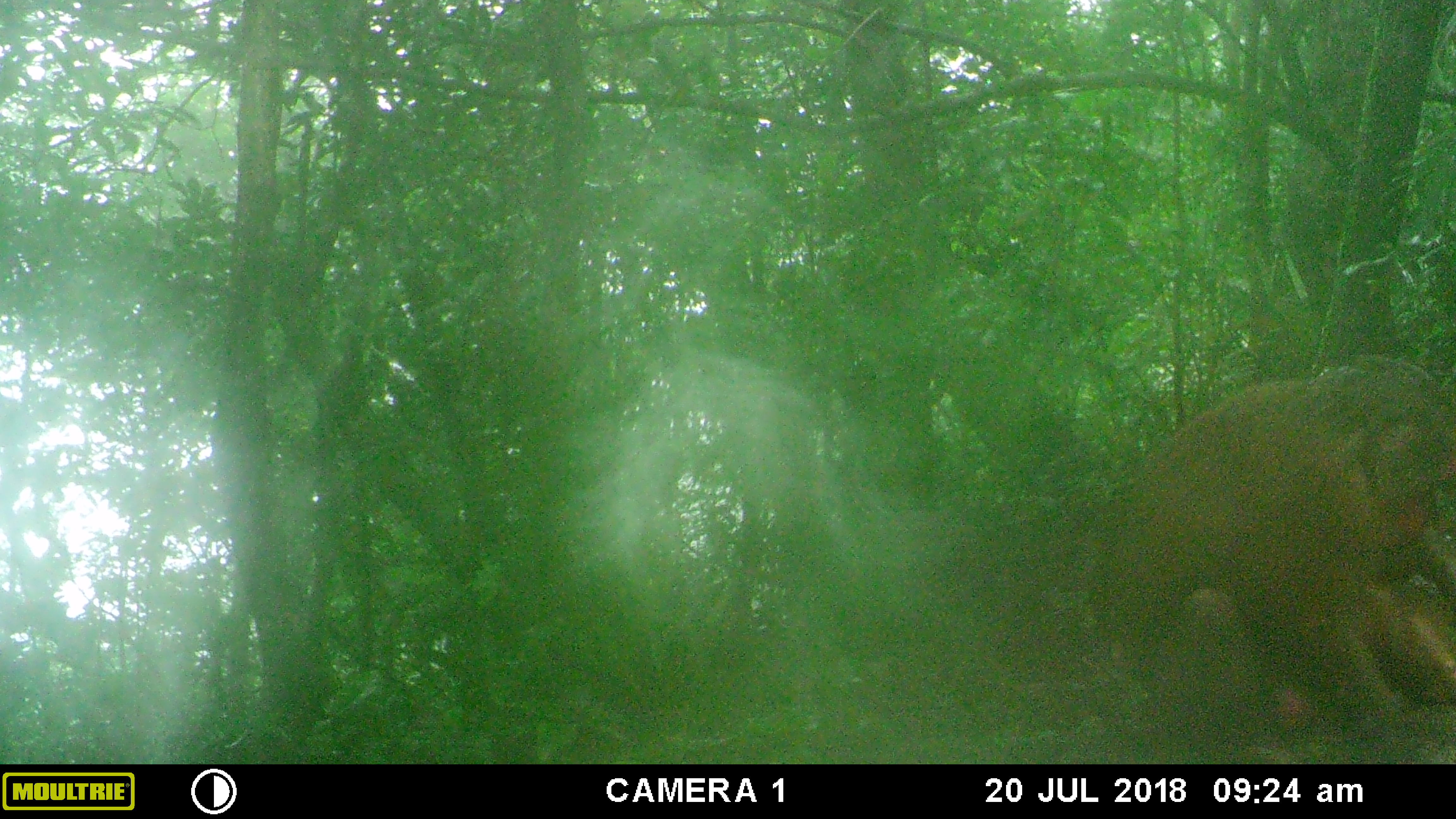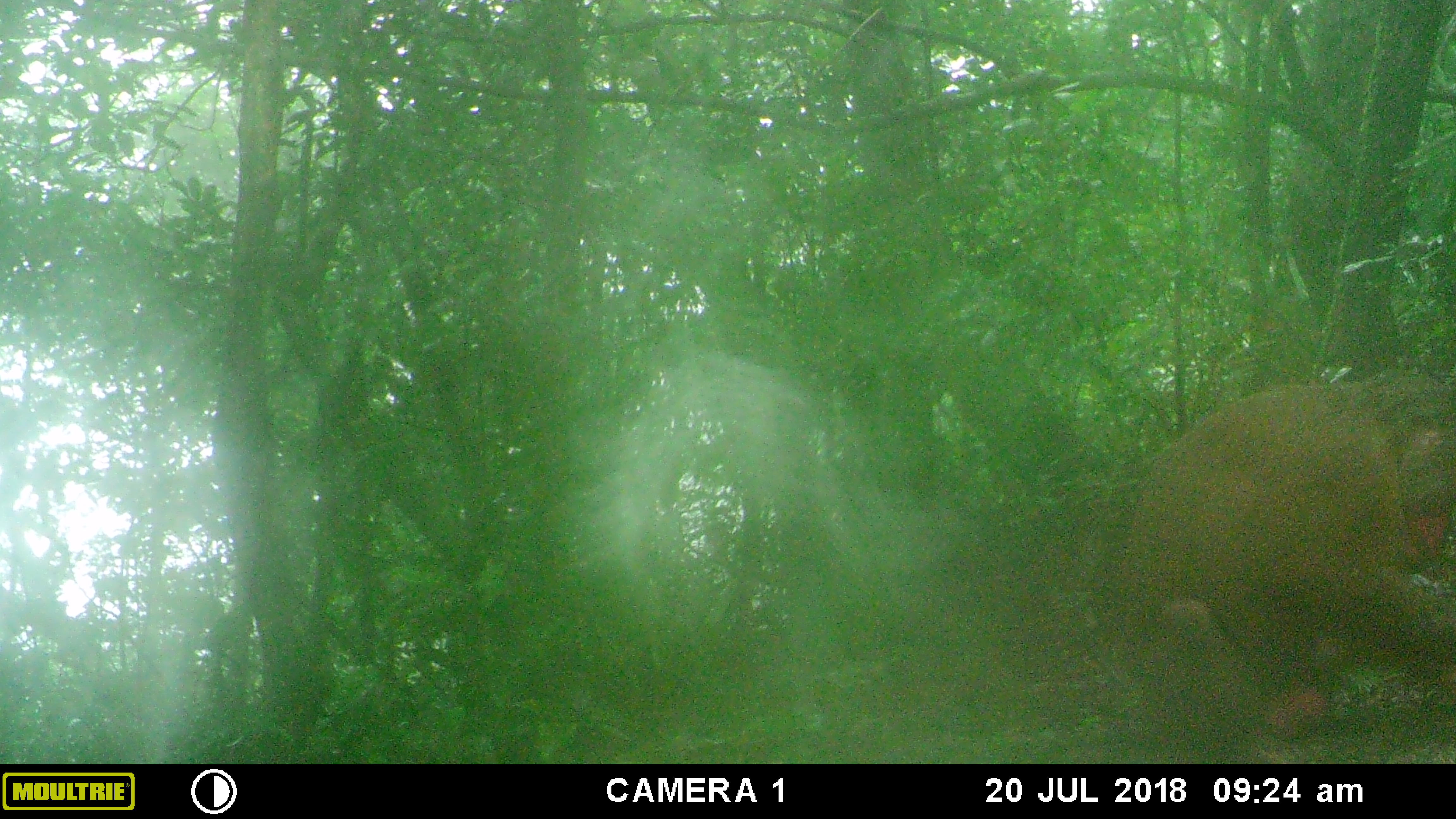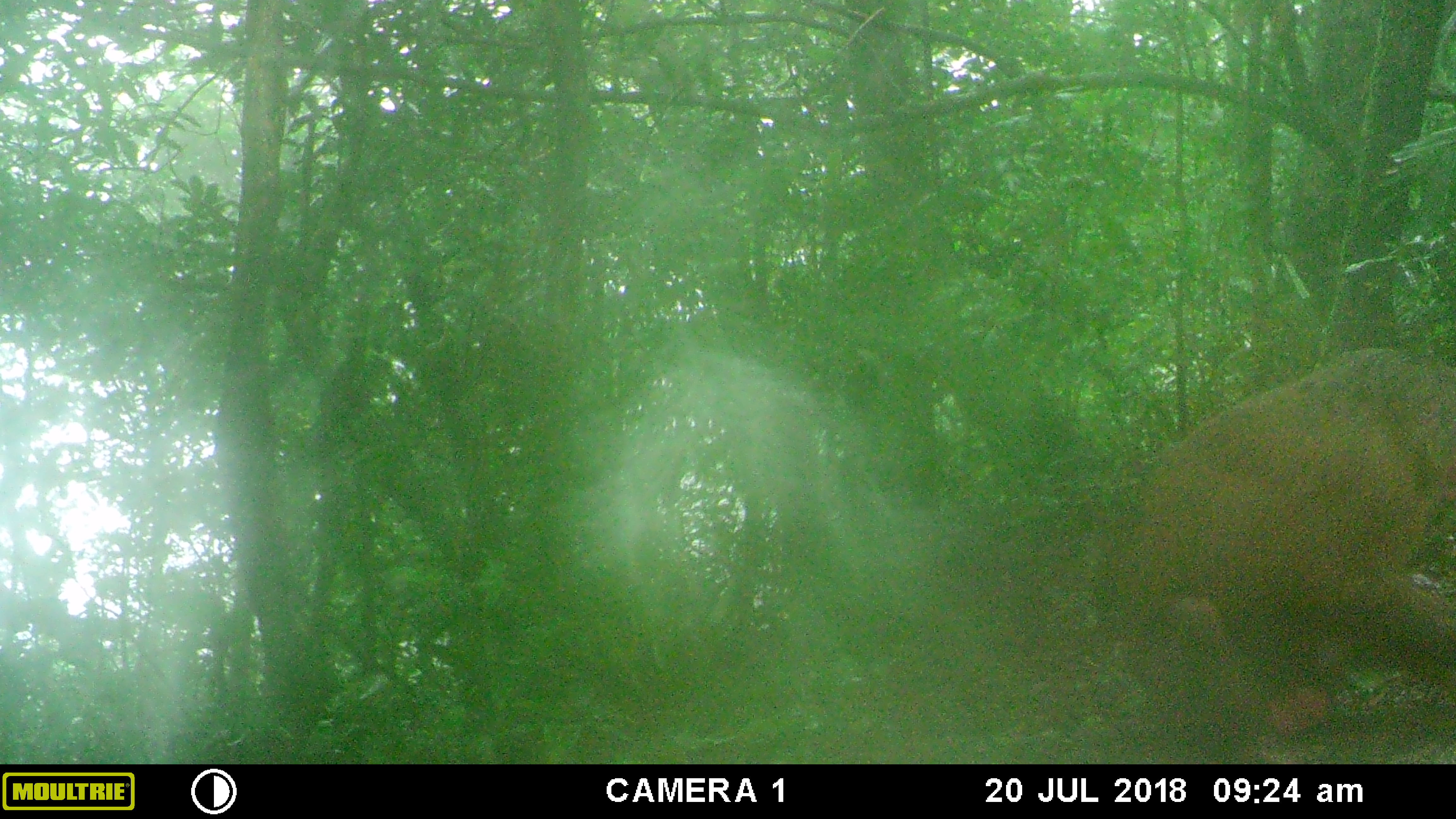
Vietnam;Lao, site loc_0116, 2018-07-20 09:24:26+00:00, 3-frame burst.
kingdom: Animalia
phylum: Chordata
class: Mammalia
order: Primates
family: Cercopithecidae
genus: Macaca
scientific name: Macaca arctoides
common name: stump-tailed macaque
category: stump tailed macaque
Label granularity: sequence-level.